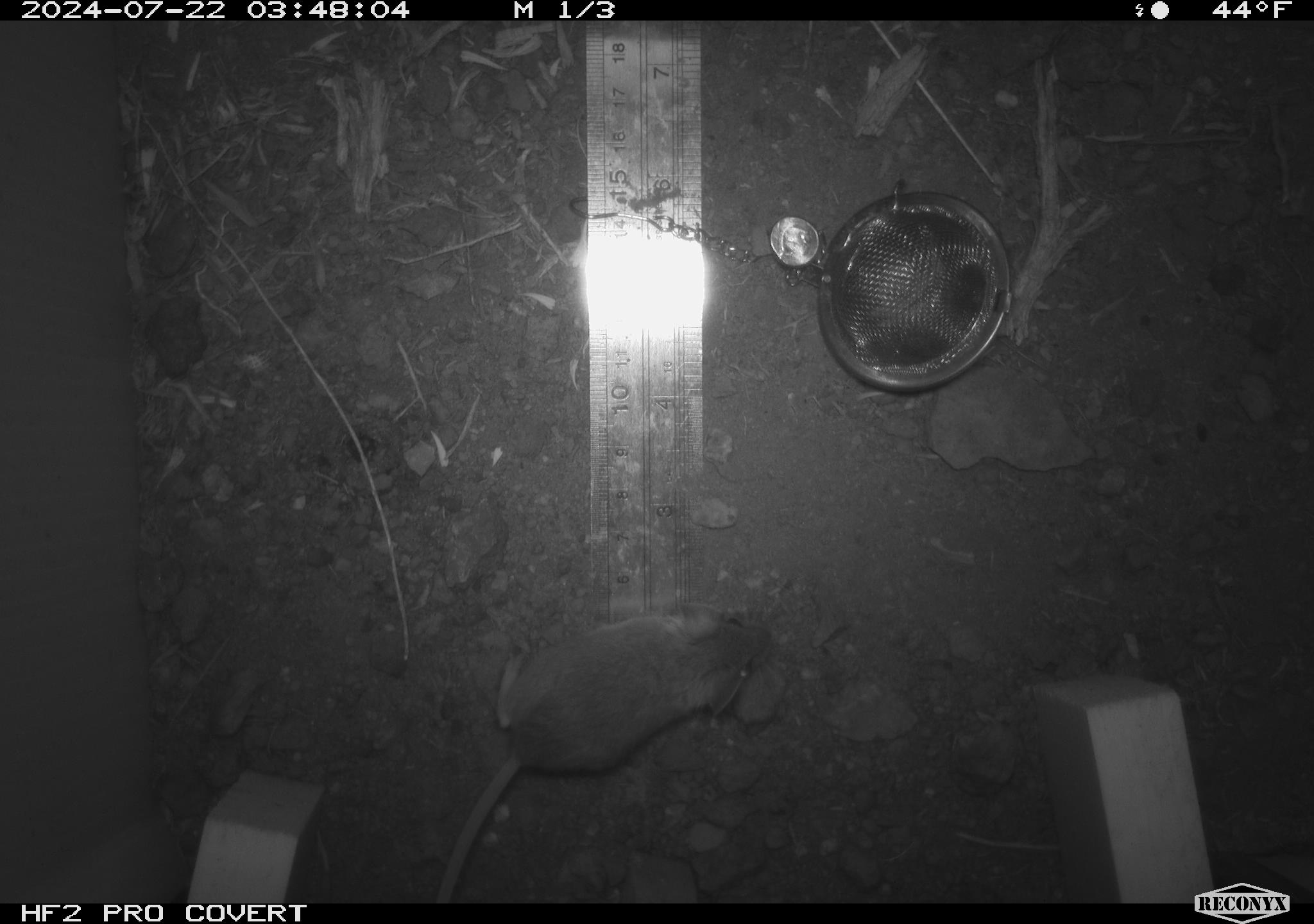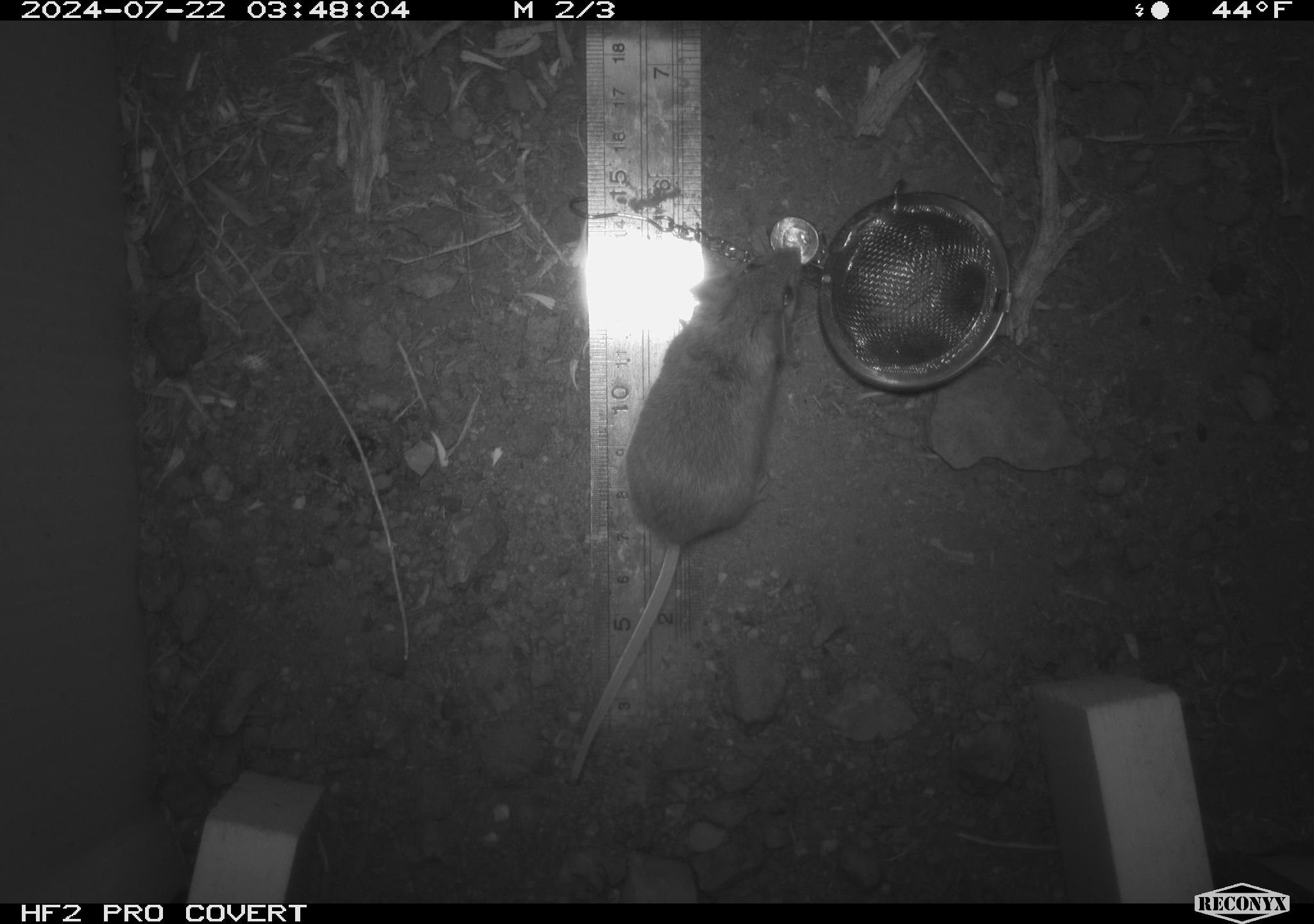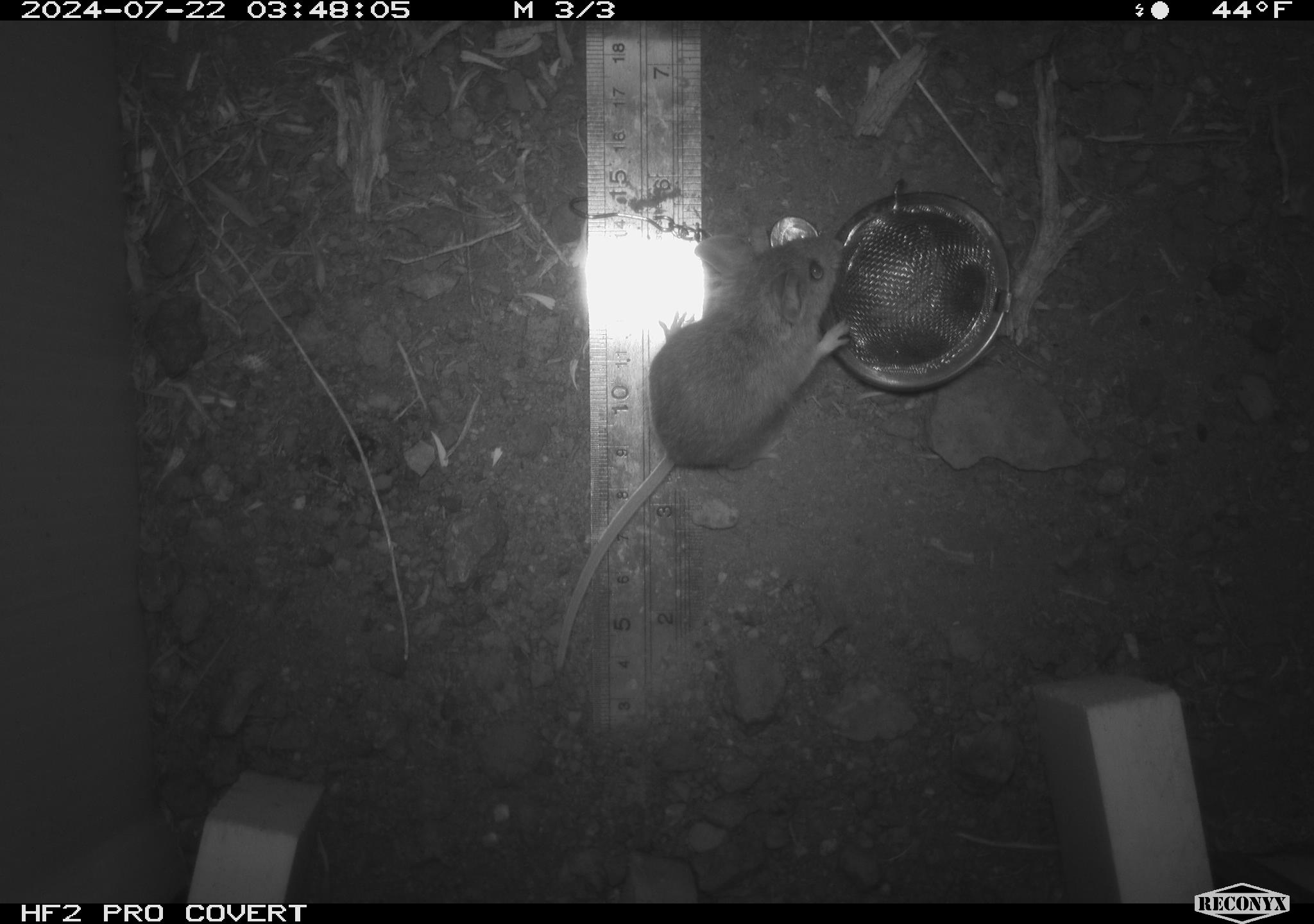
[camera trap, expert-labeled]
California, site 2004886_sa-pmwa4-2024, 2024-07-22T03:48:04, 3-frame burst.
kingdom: Animalia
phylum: Chordata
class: Mammalia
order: Rodentia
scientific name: Rodentia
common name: mouse species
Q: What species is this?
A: Mouse species (Rodentia).